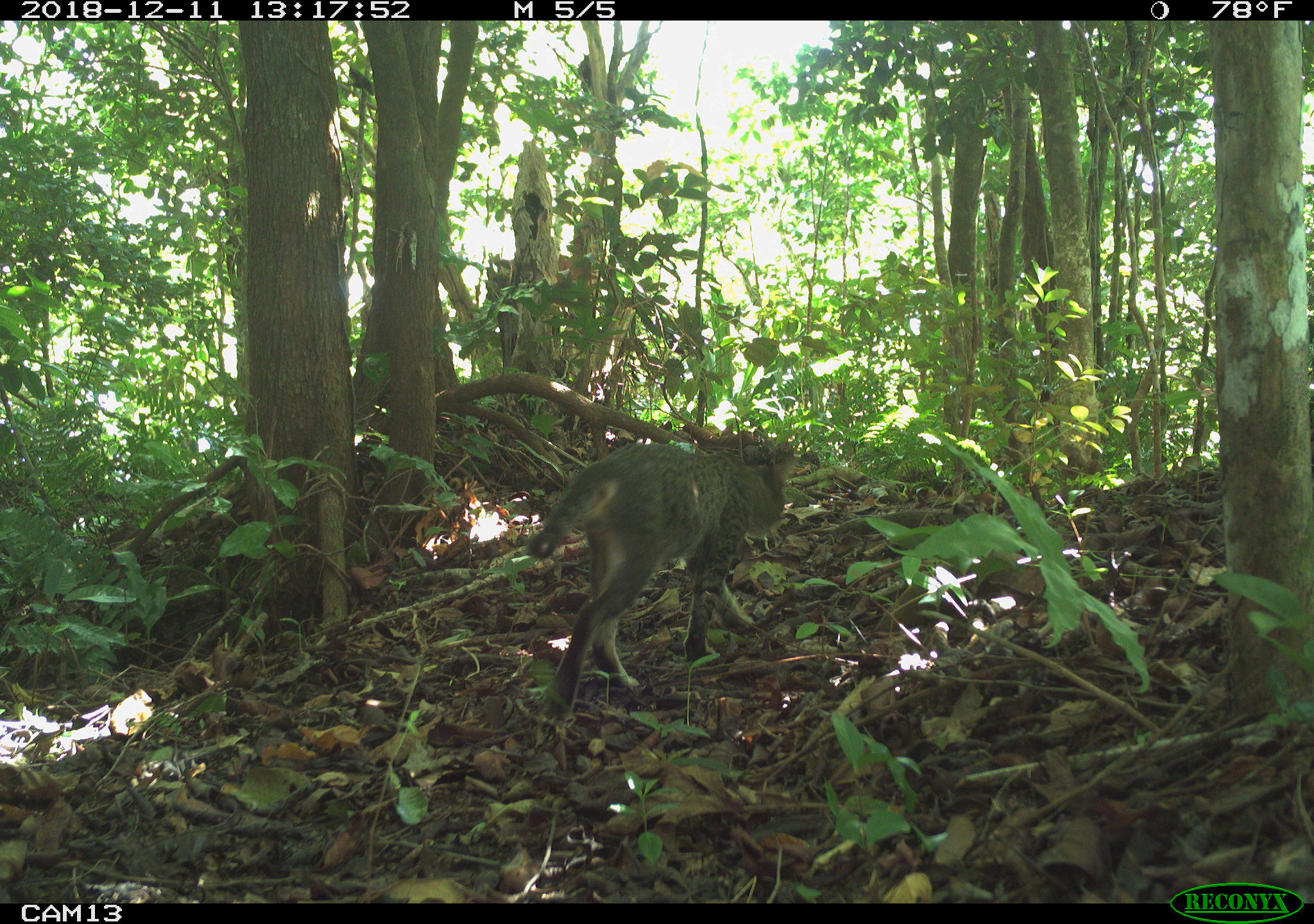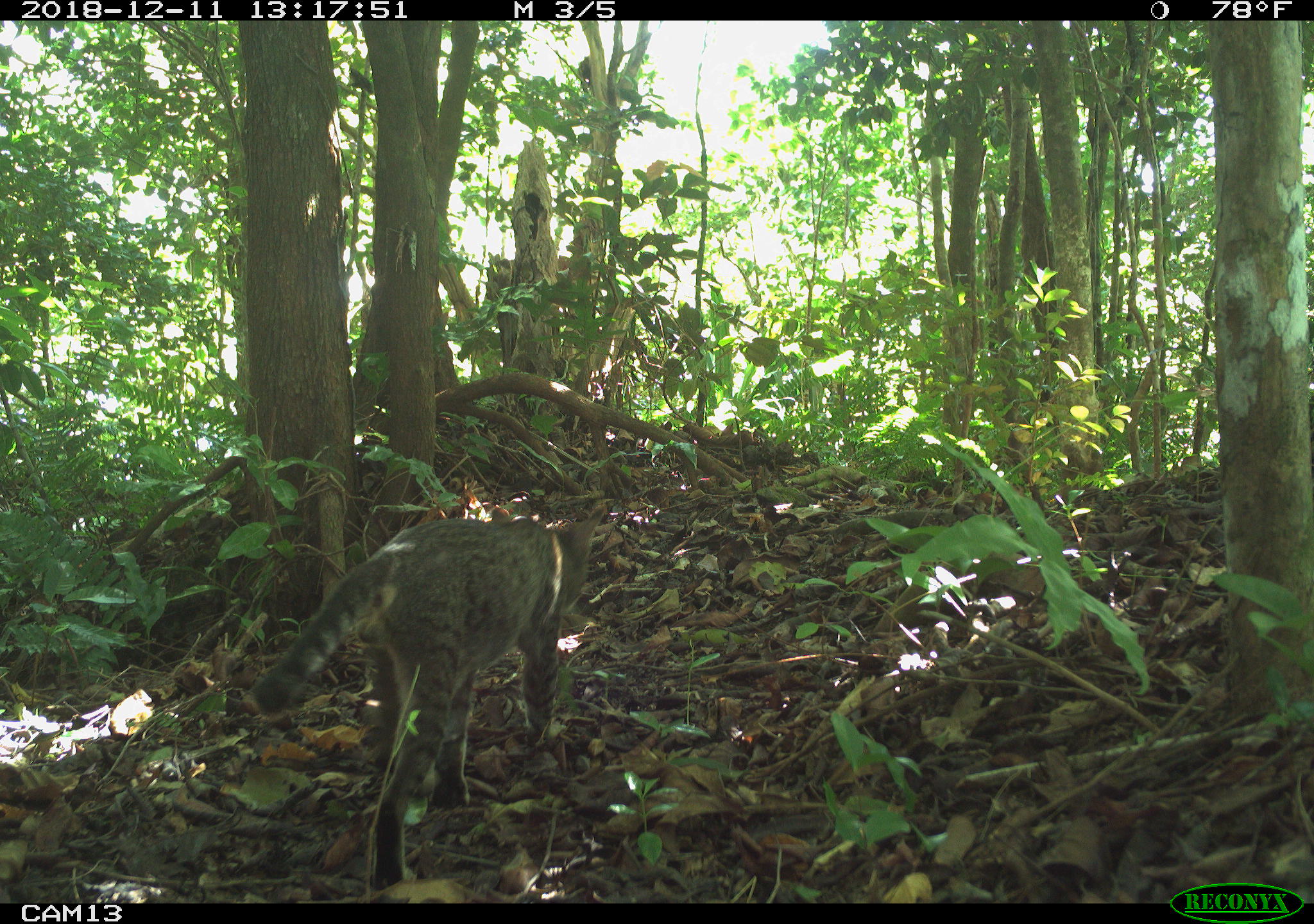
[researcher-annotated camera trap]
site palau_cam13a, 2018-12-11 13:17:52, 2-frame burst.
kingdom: Animalia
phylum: Chordata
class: Mammalia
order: Carnivora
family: Felidae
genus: Felis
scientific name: Felis catus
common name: cat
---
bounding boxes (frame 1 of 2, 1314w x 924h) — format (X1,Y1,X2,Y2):
cat: (523,428,801,723)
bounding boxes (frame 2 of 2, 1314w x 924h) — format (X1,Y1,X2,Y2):
cat: (251,501,607,889)